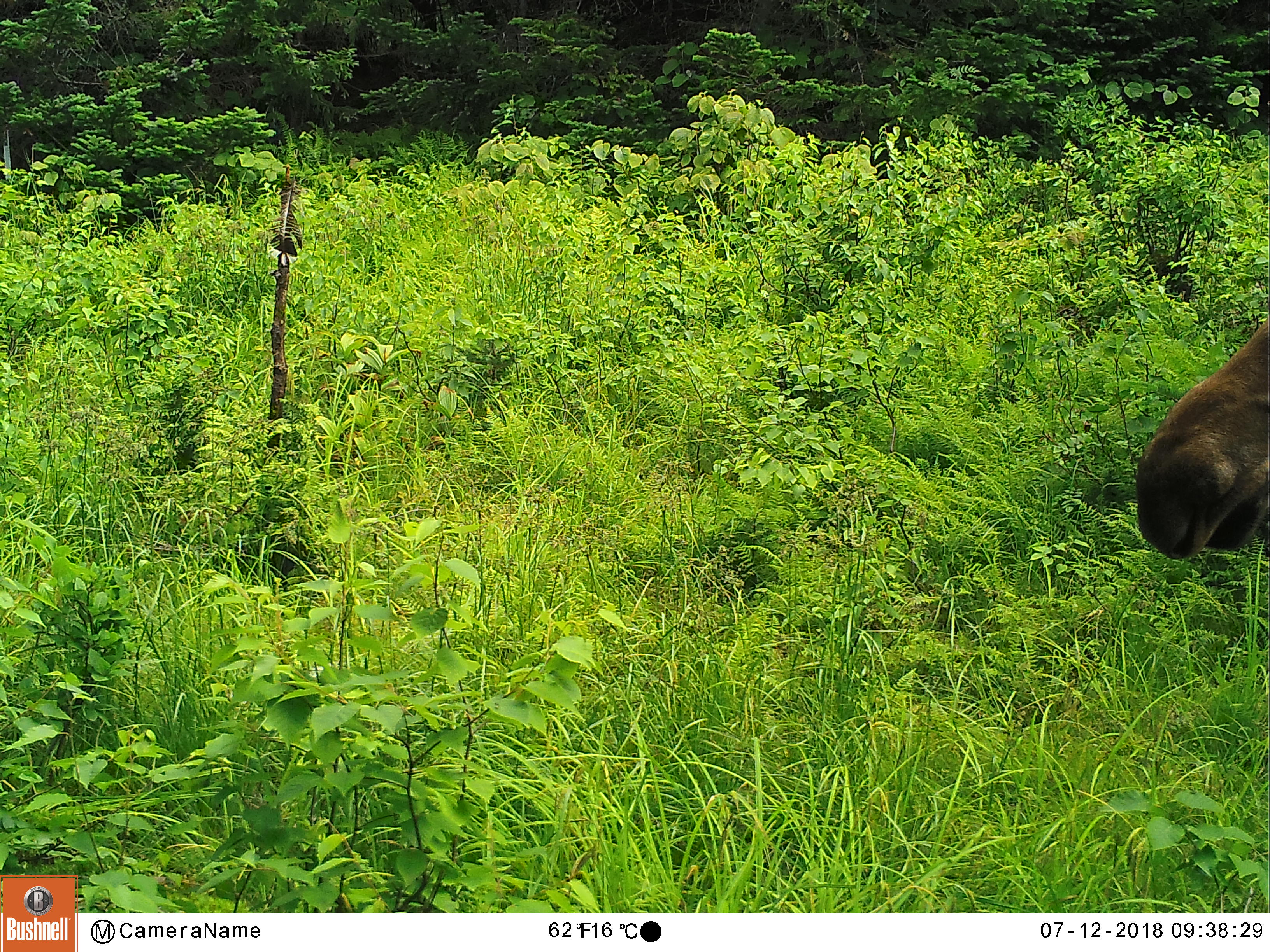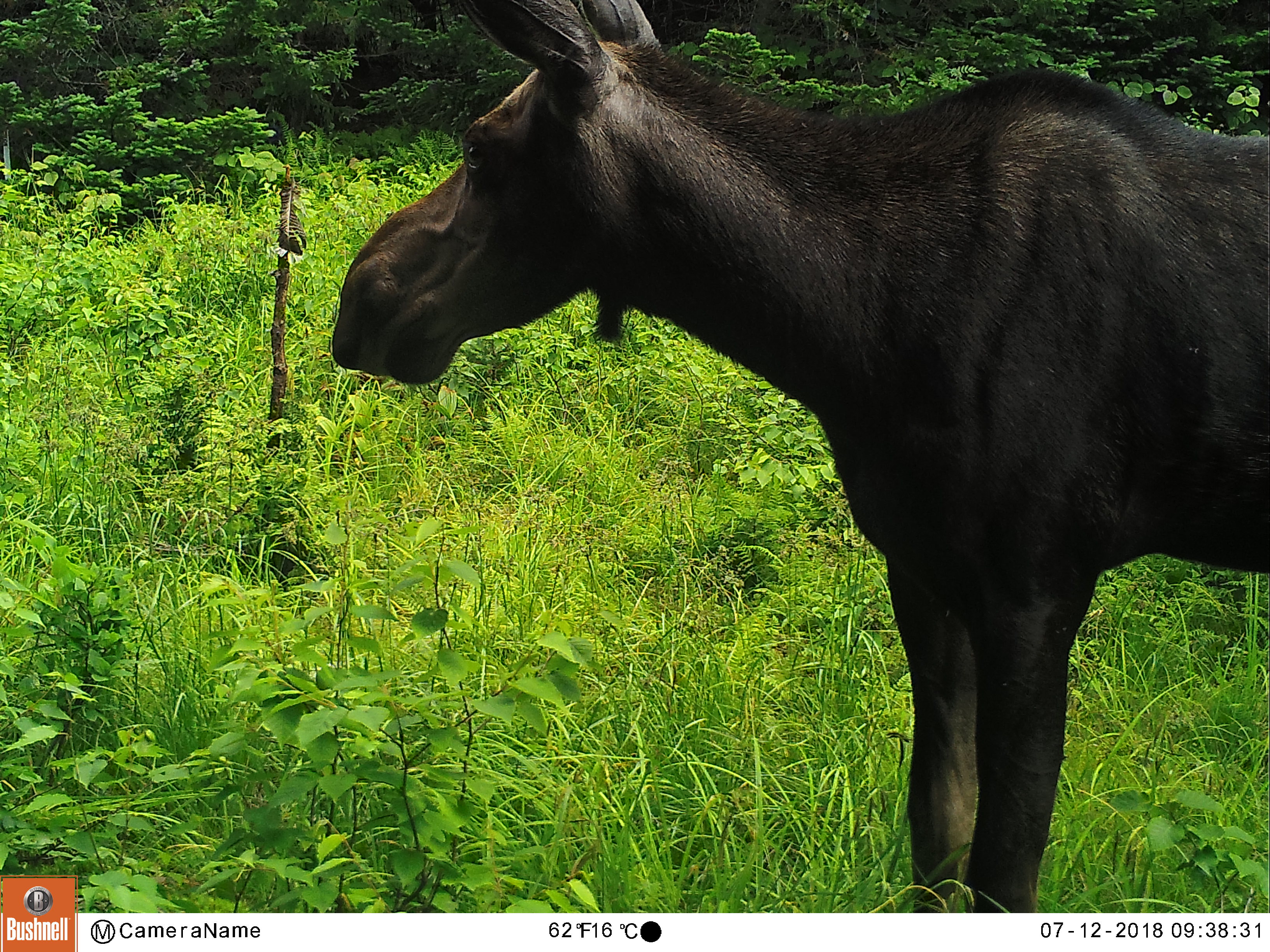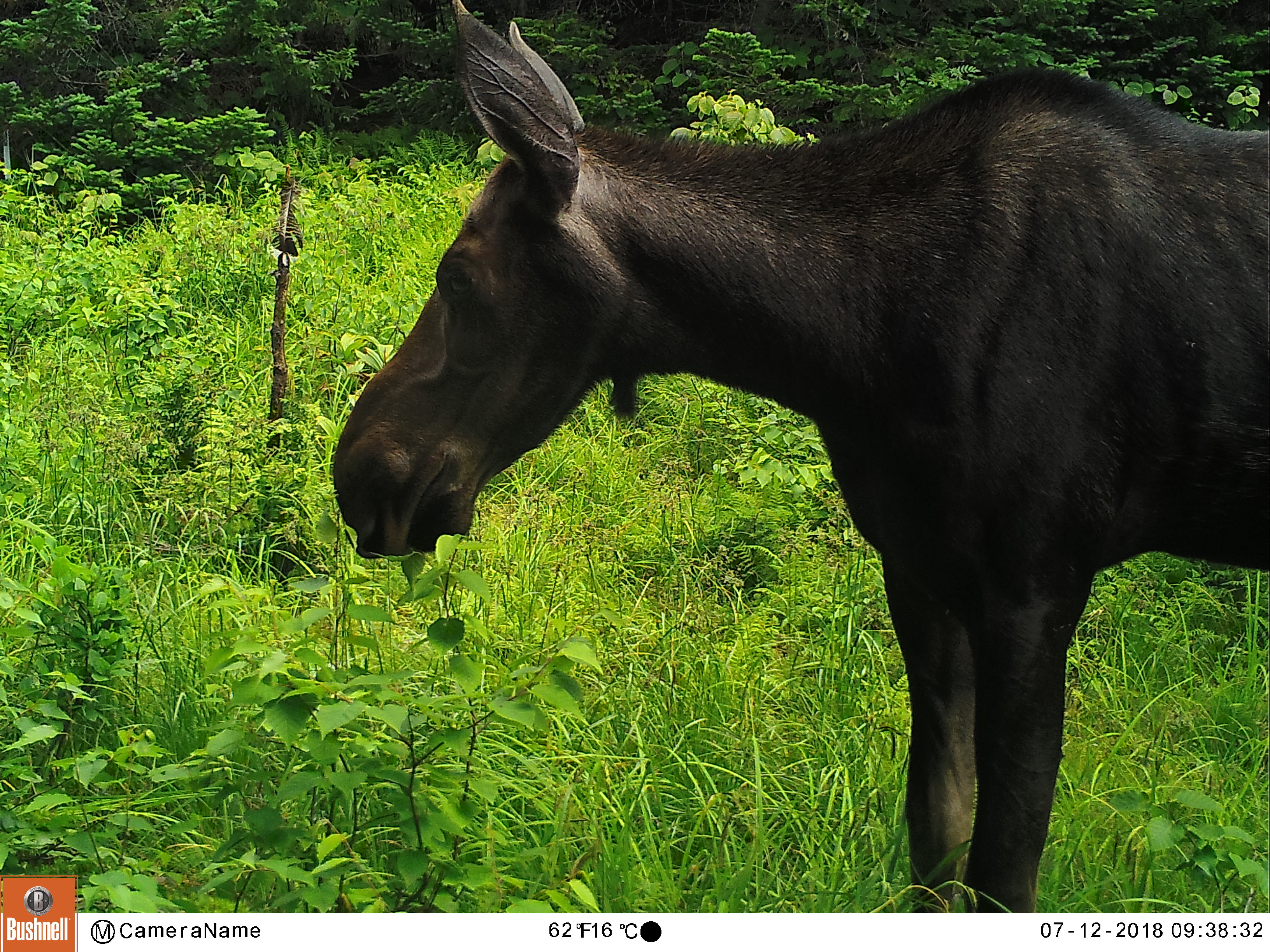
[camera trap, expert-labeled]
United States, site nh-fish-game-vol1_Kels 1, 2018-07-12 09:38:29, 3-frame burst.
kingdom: Animalia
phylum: Chordata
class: Mammalia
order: Artiodactyla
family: Cervidae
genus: Alces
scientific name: Alces alces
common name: moose